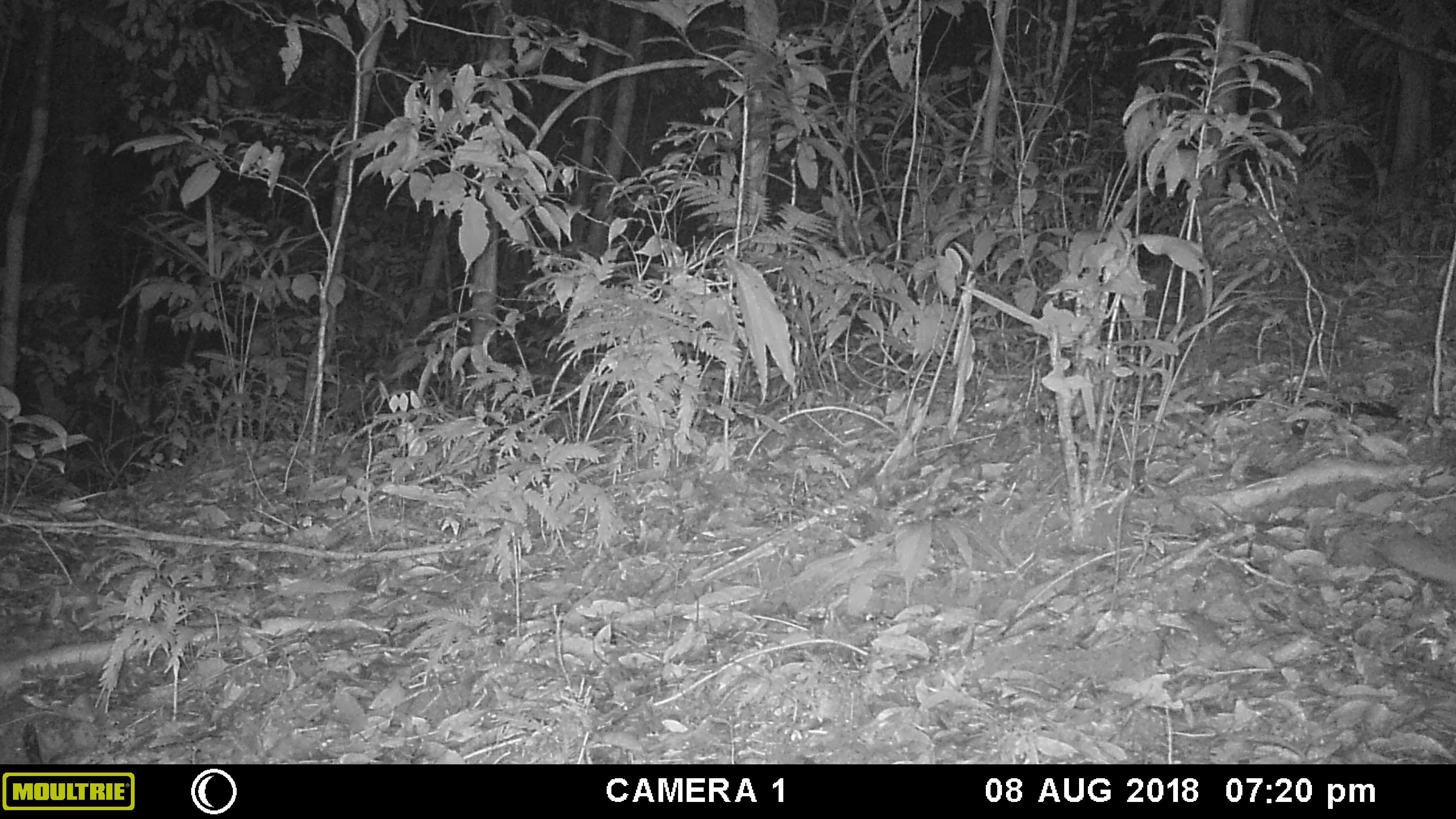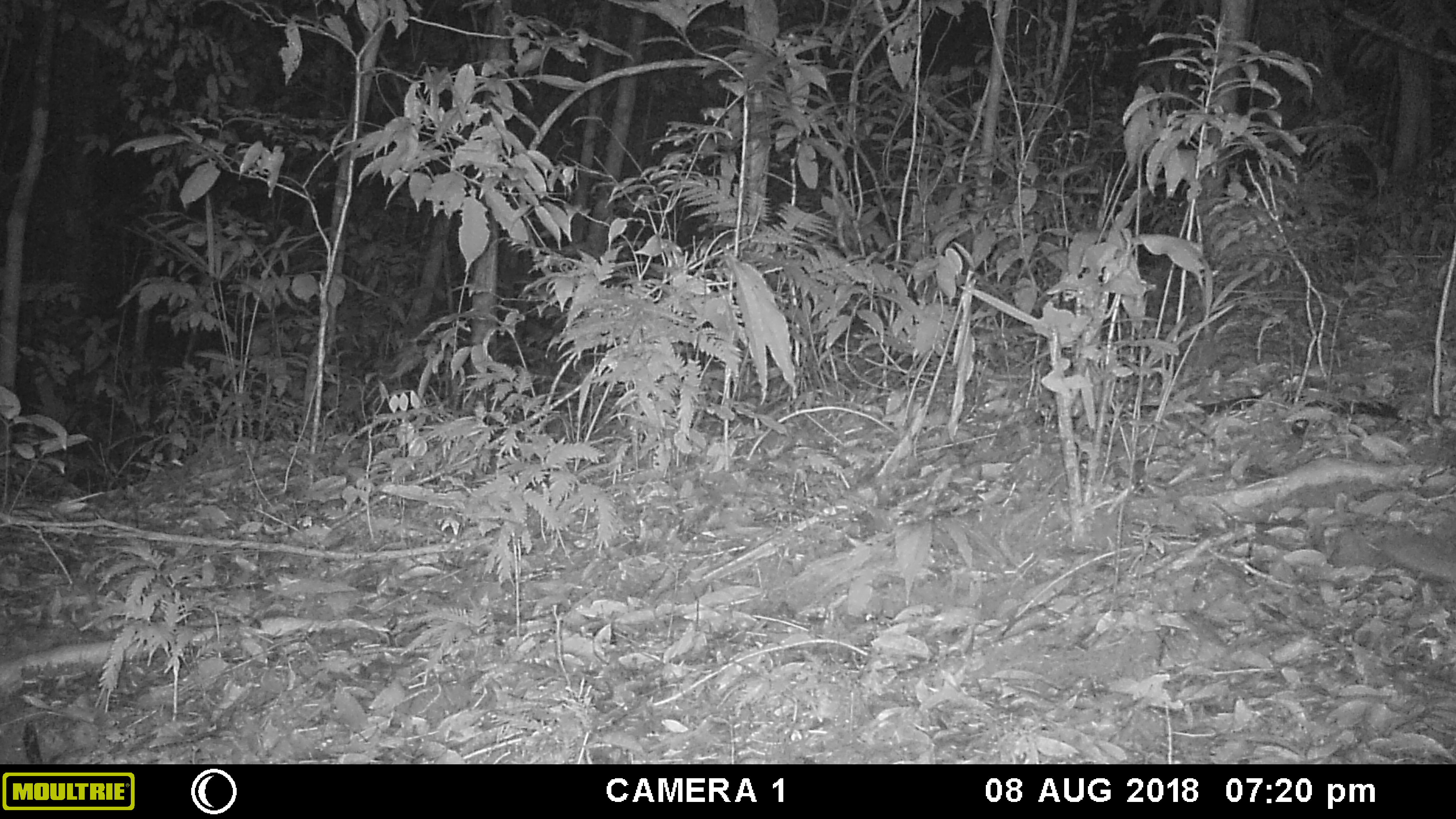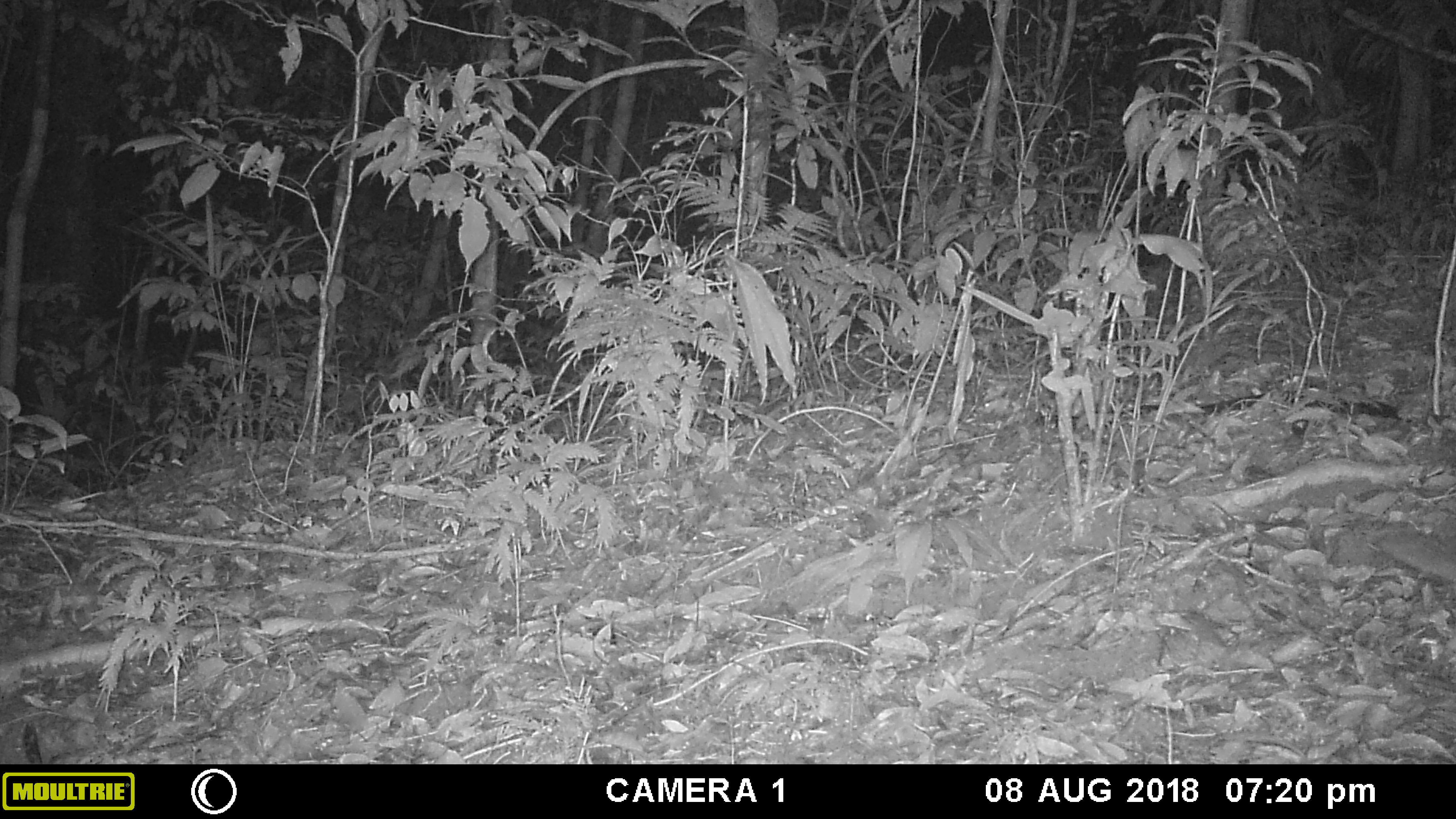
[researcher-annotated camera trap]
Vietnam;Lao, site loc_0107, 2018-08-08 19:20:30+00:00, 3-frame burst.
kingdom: Animalia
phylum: Chordata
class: Mammalia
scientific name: Mammalia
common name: mammal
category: unidentified small mammal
Unidentified small mammal (mammal) (Mammalia). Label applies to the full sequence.